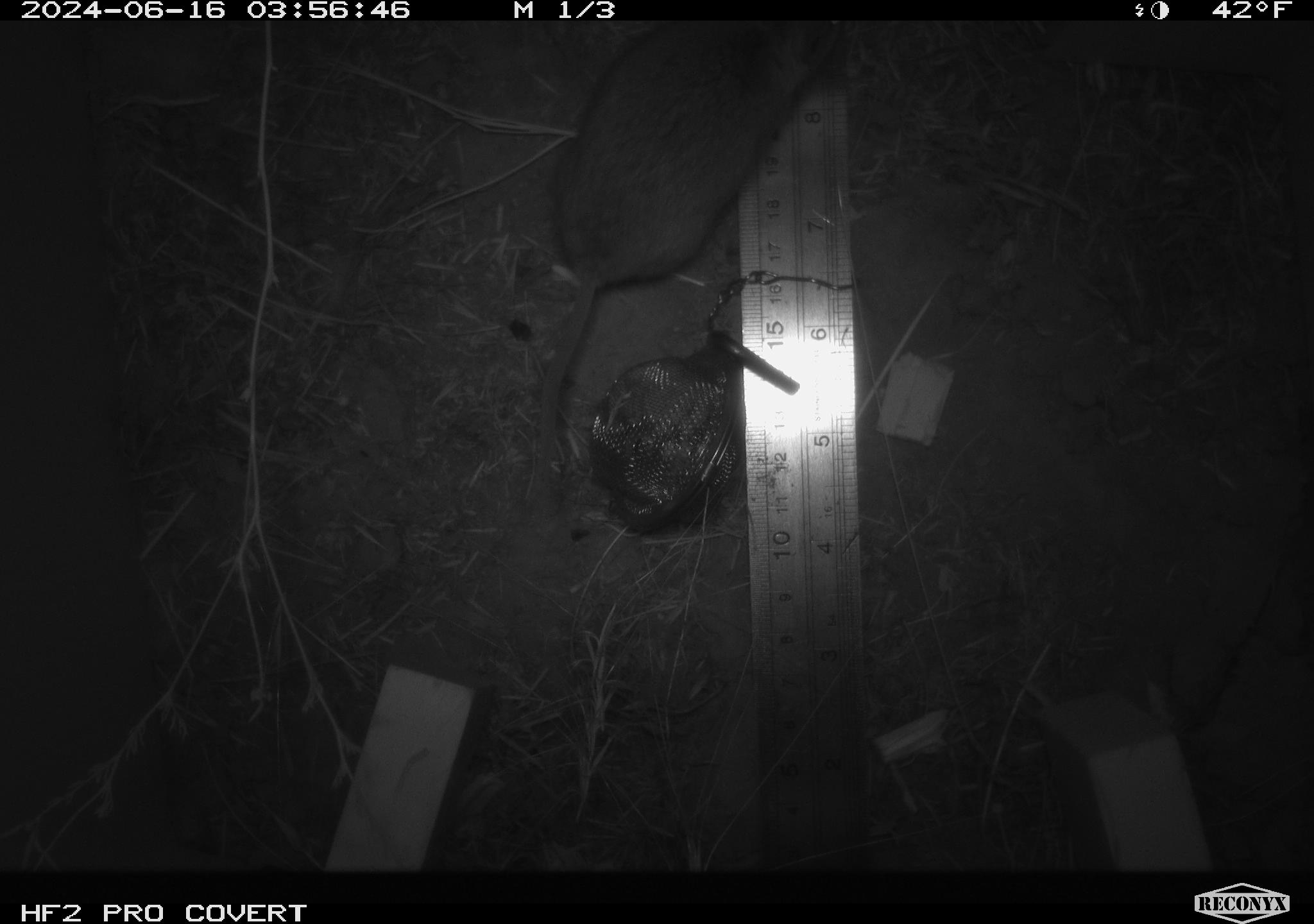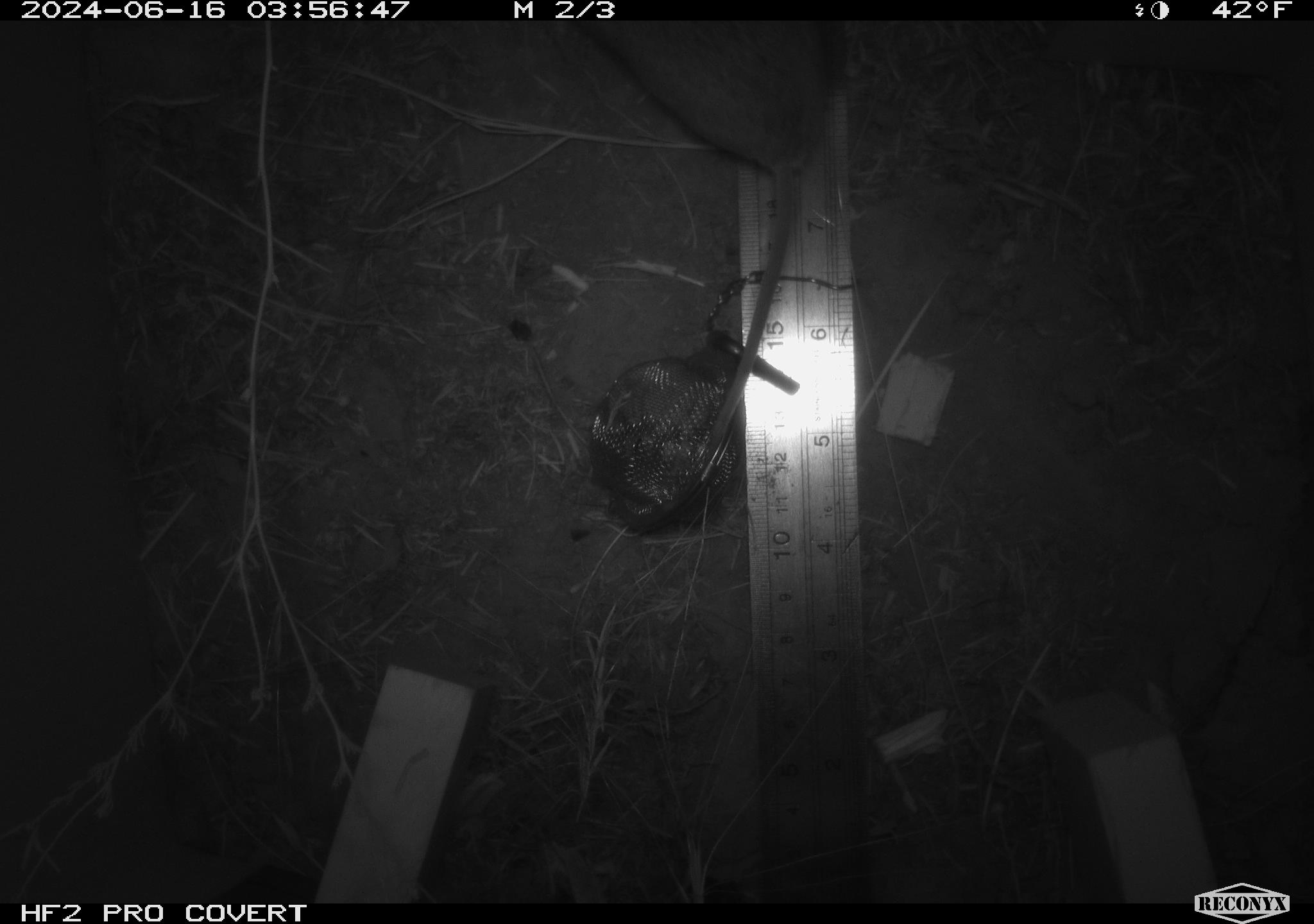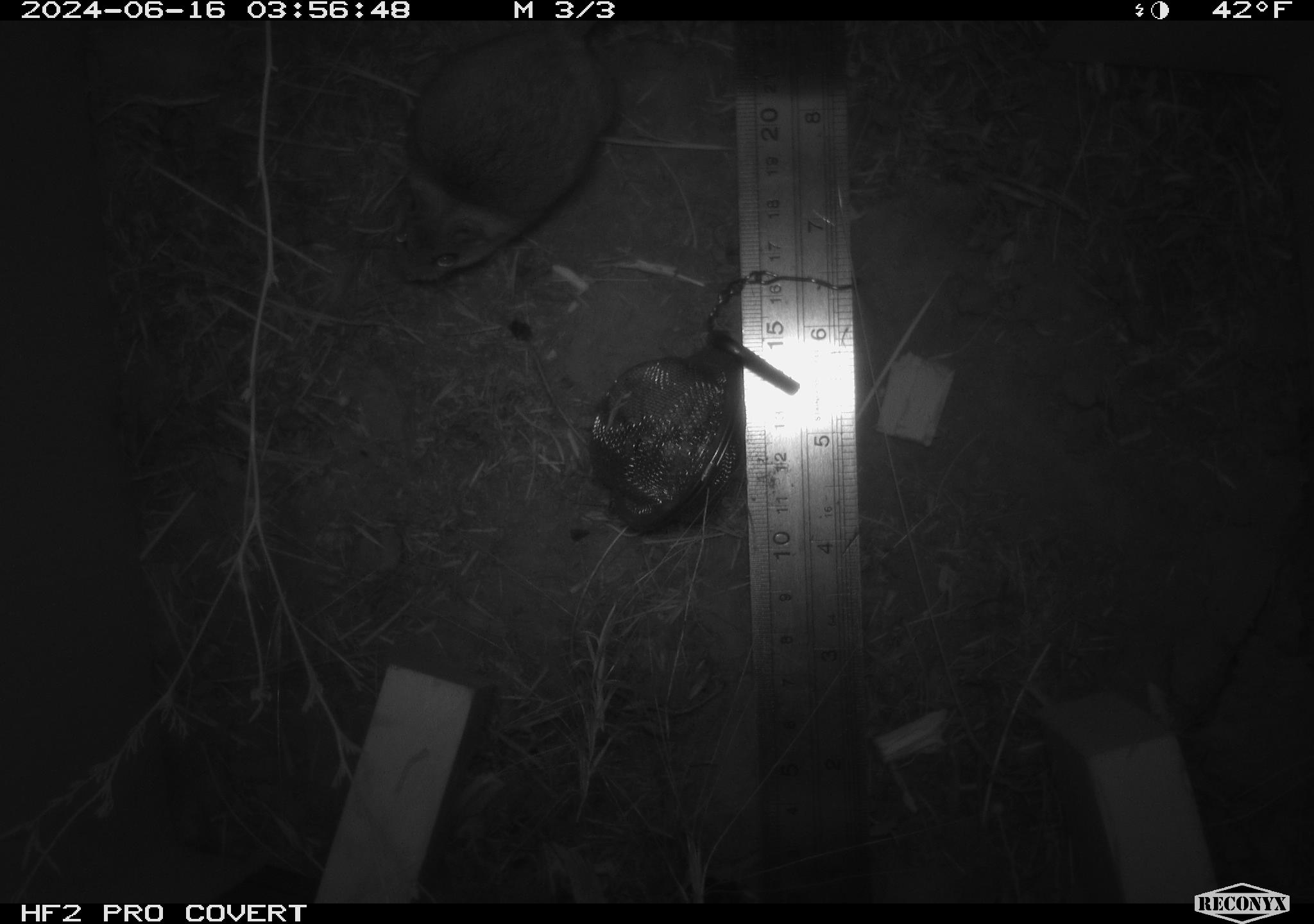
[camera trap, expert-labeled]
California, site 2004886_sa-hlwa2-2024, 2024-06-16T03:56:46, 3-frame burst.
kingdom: Animalia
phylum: Chordata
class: Mammalia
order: Rodentia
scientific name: Rodentia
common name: mouse species